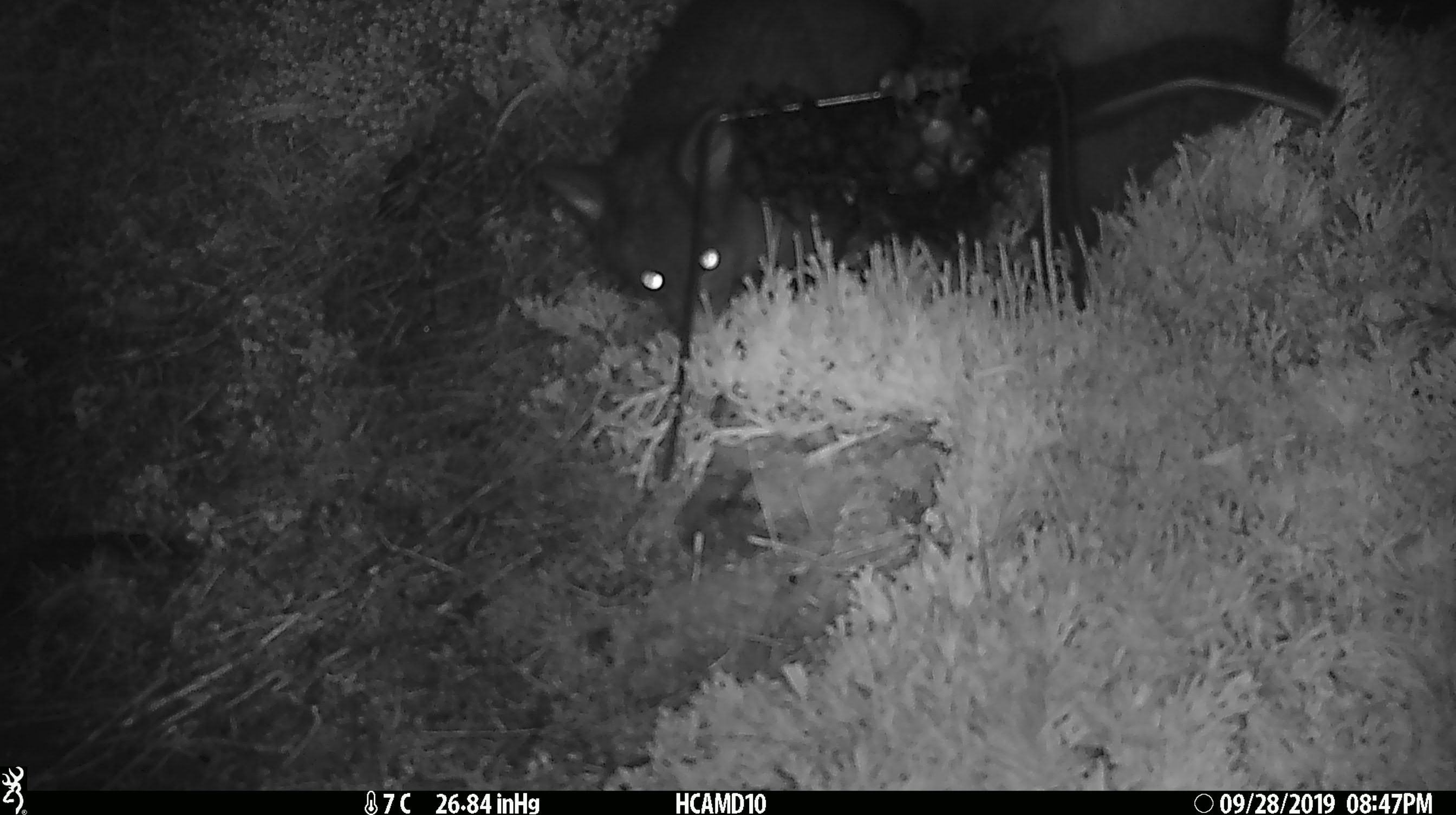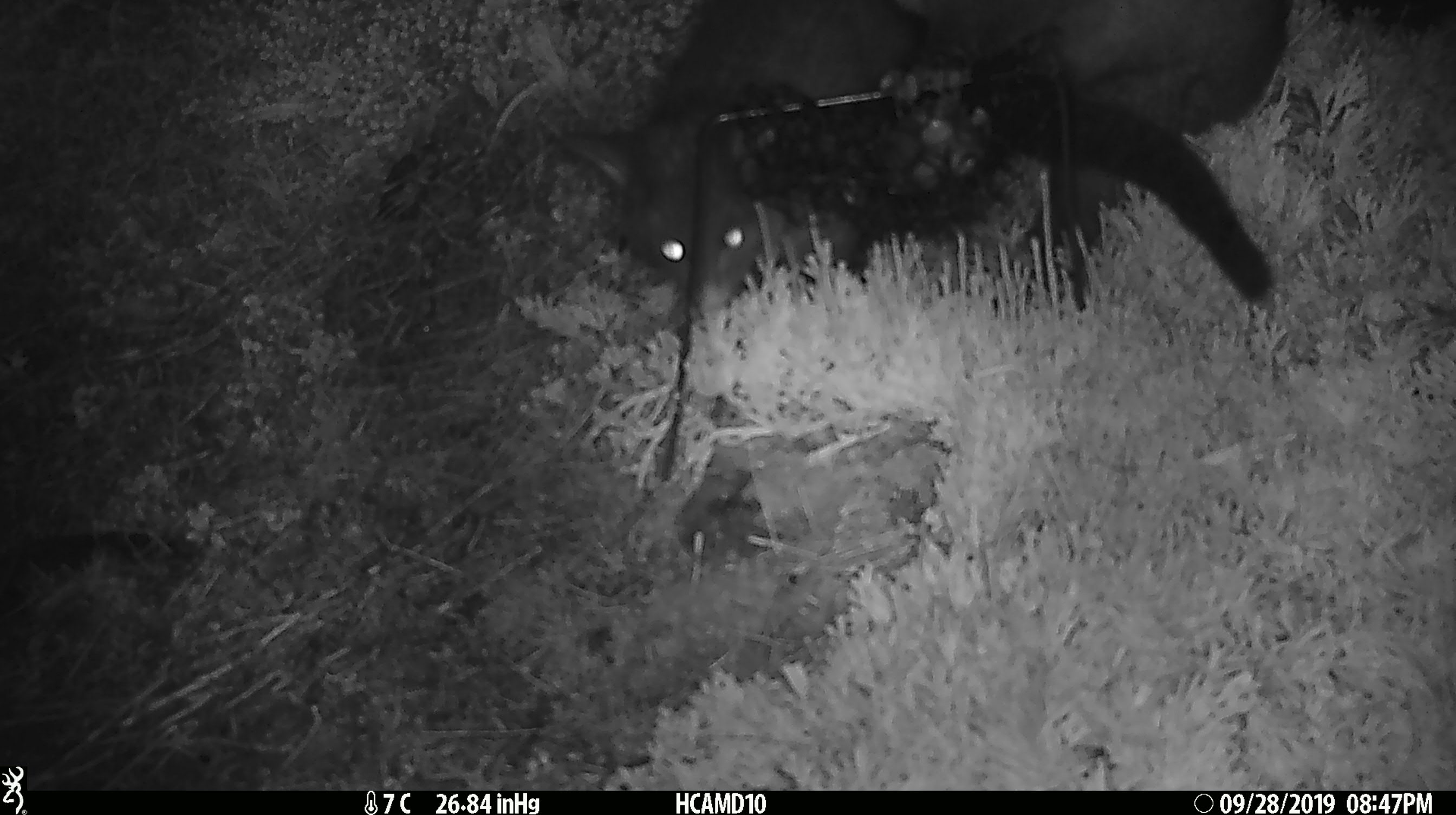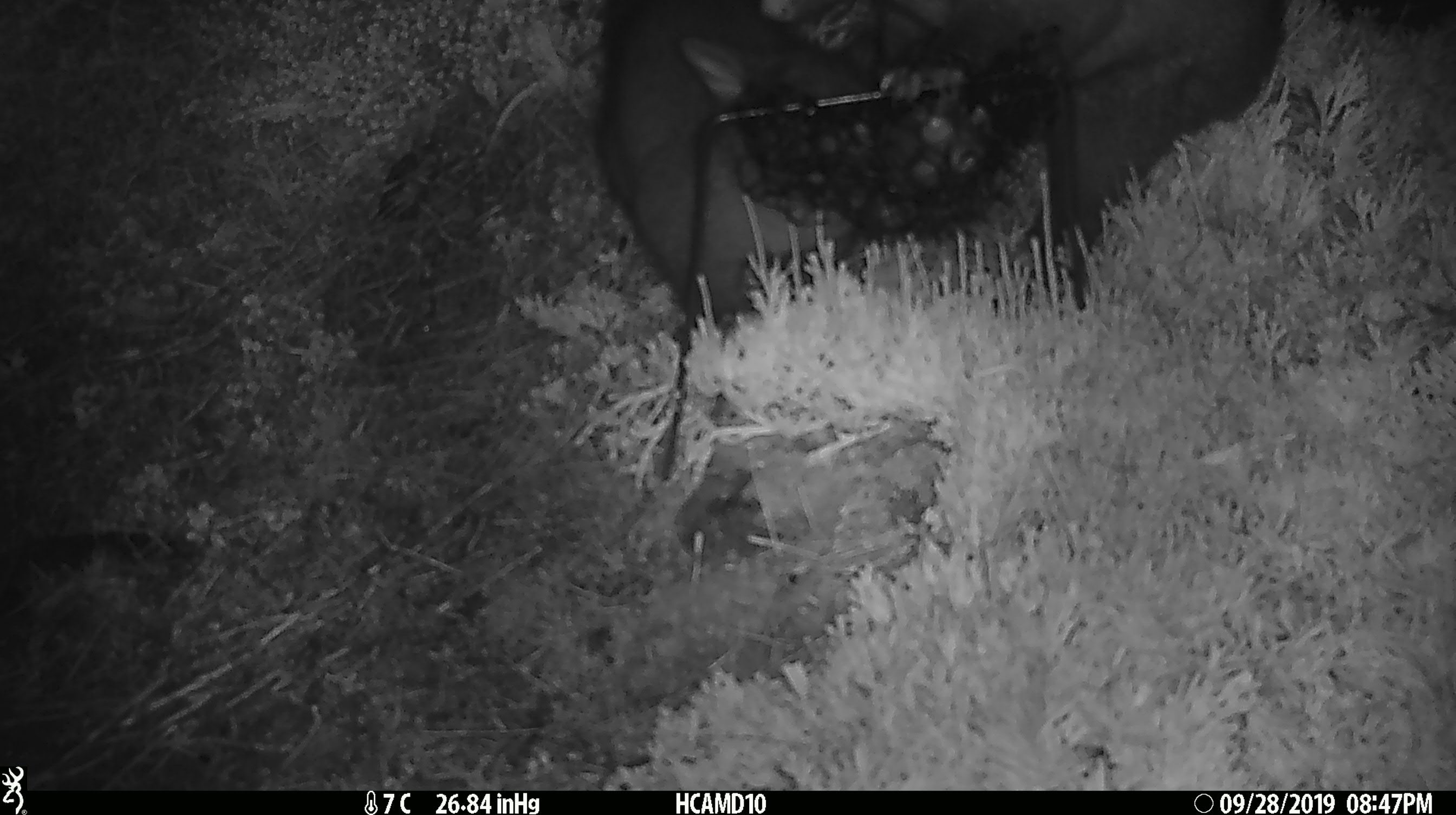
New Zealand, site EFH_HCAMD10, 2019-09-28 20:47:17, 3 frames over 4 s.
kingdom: Animalia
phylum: Chordata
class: Mammalia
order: Diprotodontia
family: Phalangeridae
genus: Trichosurus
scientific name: Trichosurus vulpecula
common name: common brushtail possum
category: possum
Possum (common brushtail possum) (Trichosurus vulpecula).